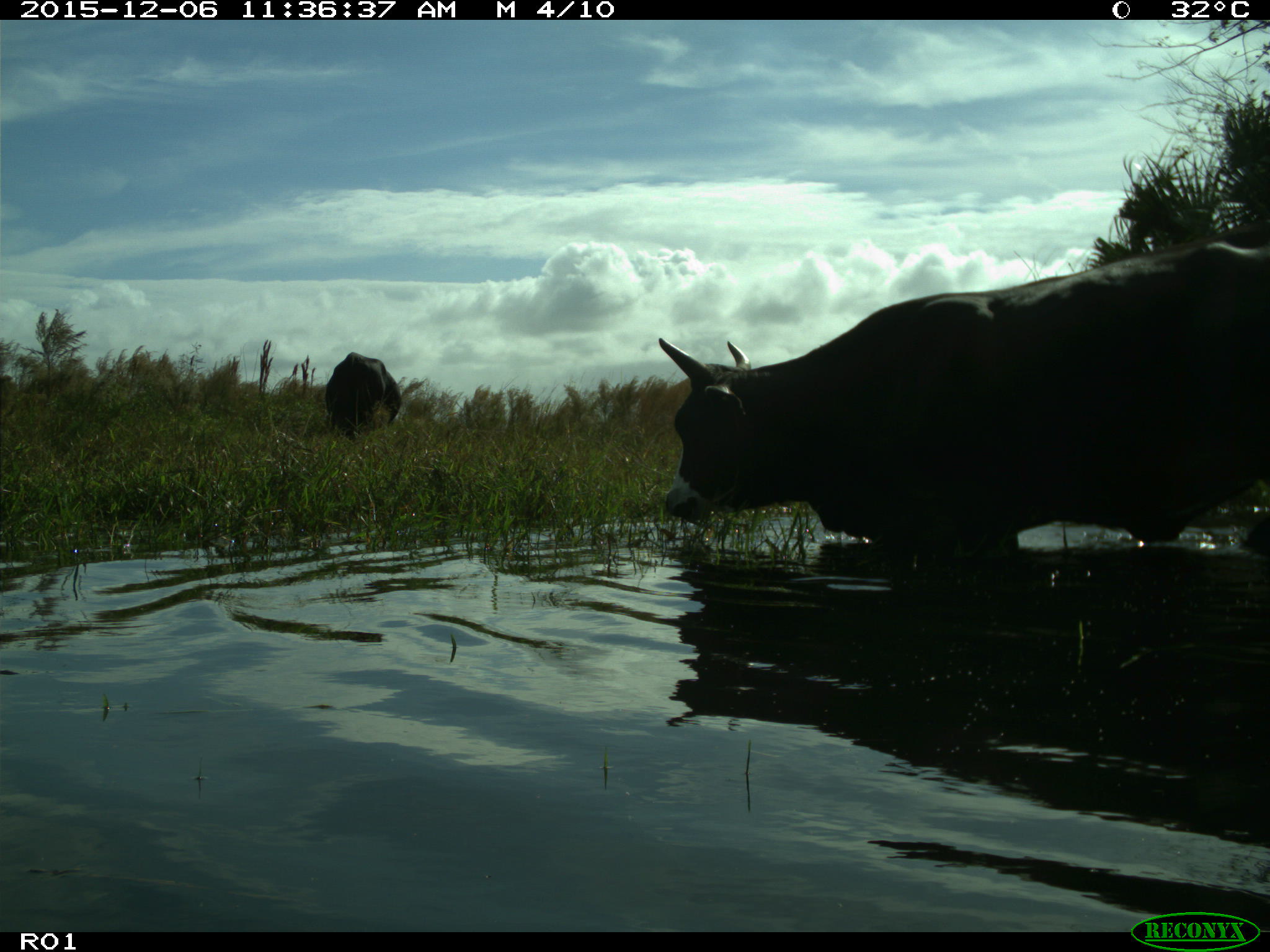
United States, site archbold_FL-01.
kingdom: Animalia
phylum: Chordata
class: Mammalia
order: Artiodactyla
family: Bovidae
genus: Bos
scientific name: Bos taurus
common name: domestic cow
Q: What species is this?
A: Bos taurus (domestic cow).